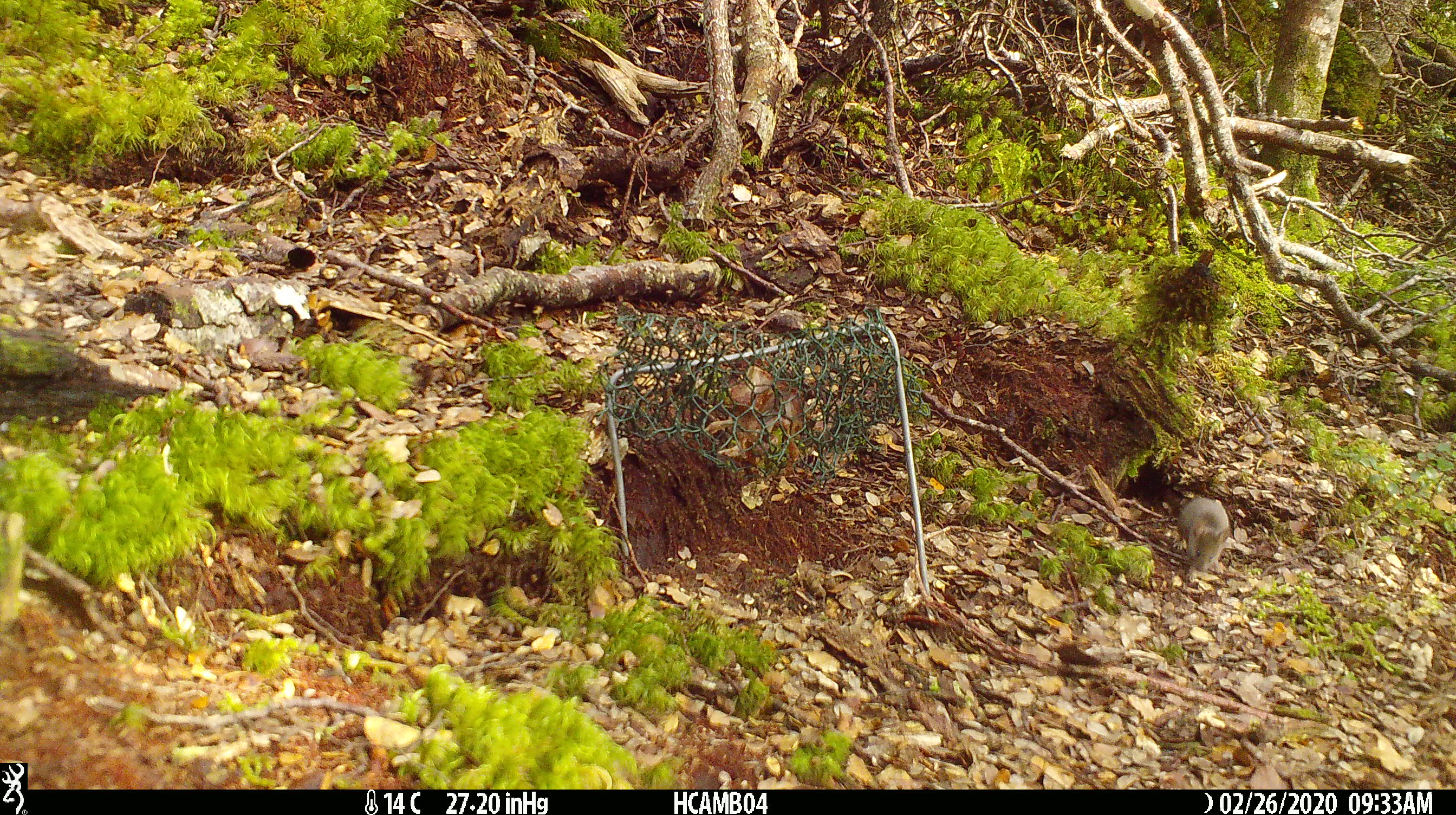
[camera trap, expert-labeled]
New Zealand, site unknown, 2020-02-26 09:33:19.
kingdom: Animalia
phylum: Chordata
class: Mammalia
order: Rodentia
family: Muridae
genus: Mus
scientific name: Mus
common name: mouse